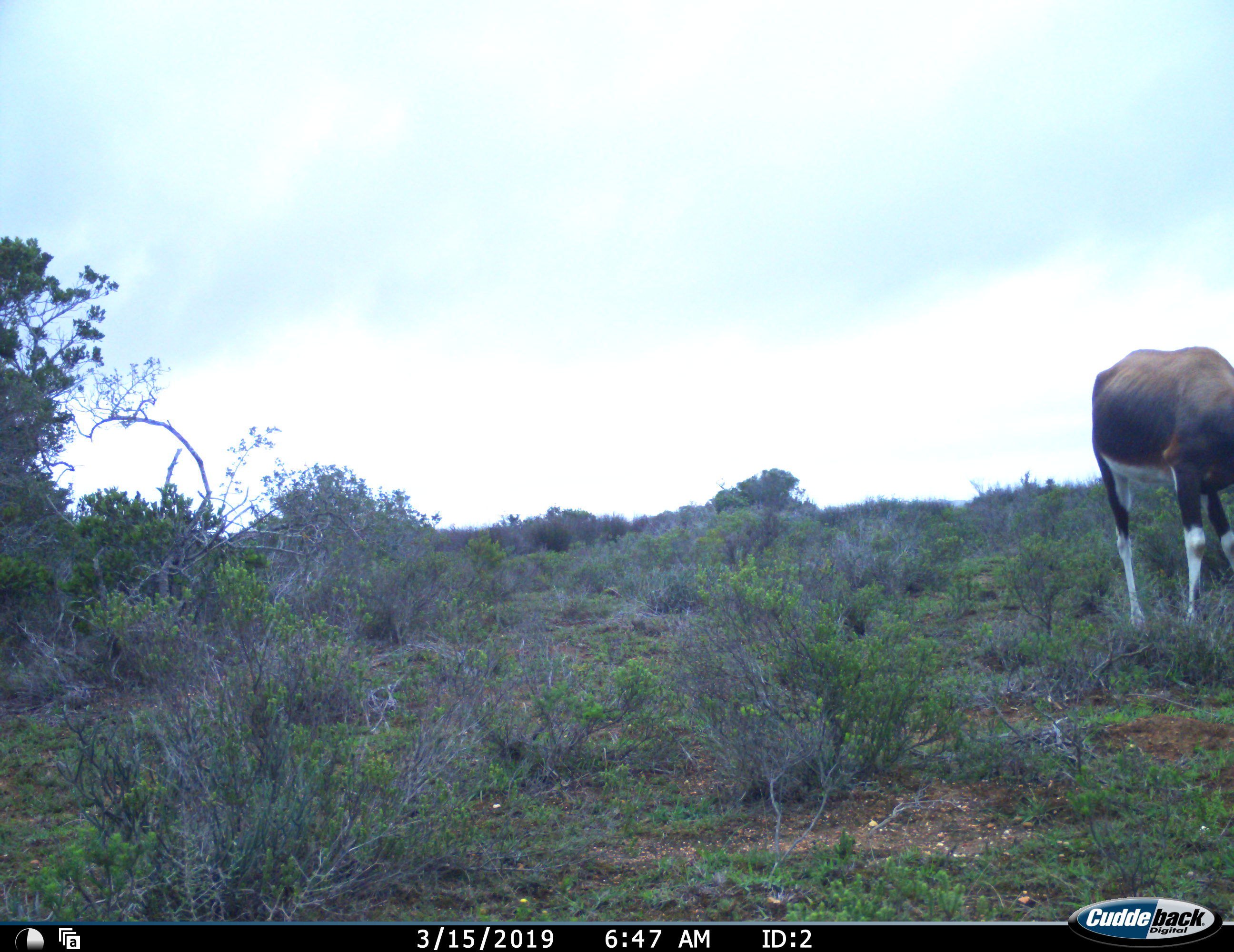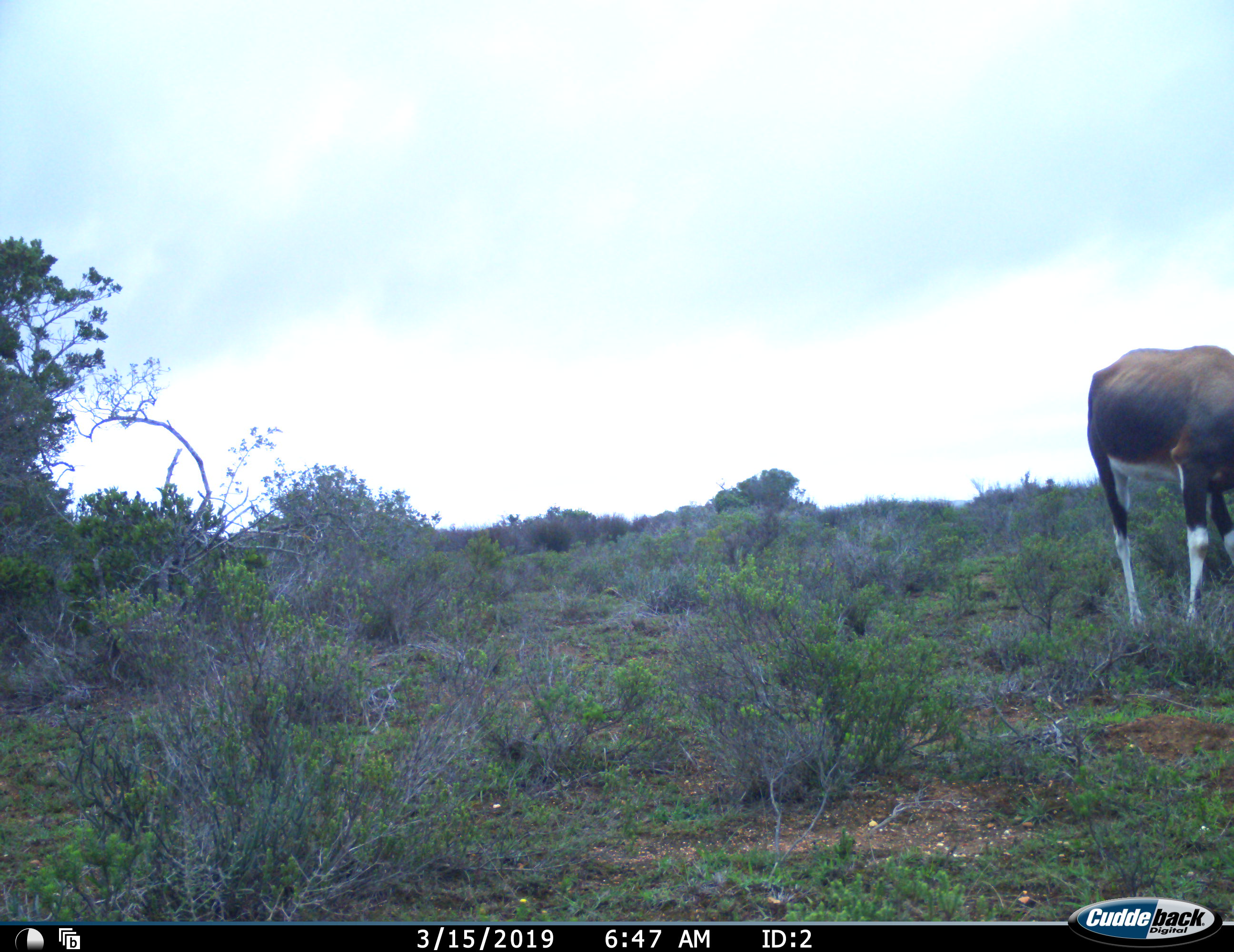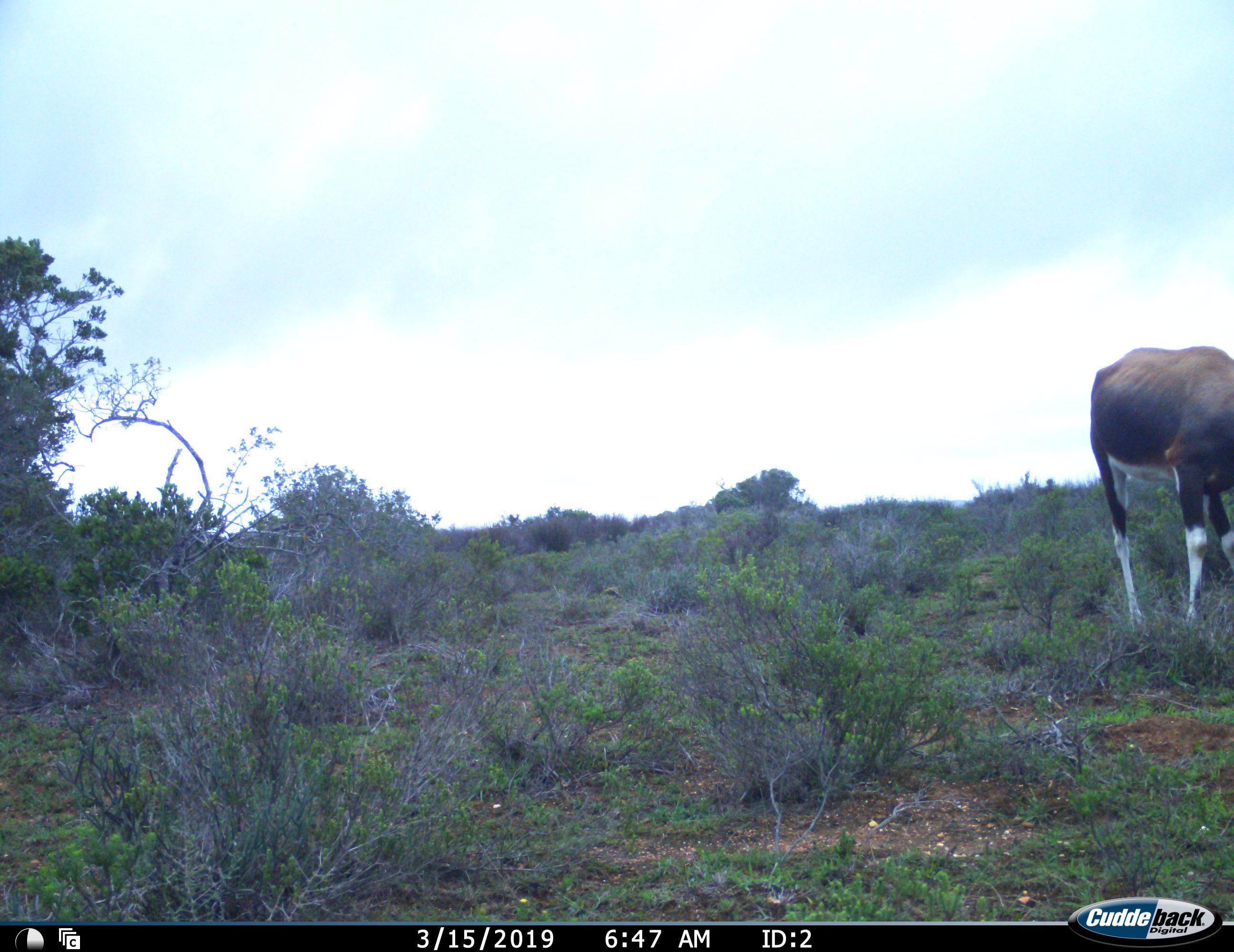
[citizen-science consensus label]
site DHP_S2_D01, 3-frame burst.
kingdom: Animalia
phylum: Chordata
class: Mammalia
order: Artiodactyla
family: Bovidae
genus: Damaliscus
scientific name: Damaliscus pygargus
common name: bontebok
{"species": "bontebok (Damaliscus pygargus)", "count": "1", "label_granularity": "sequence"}